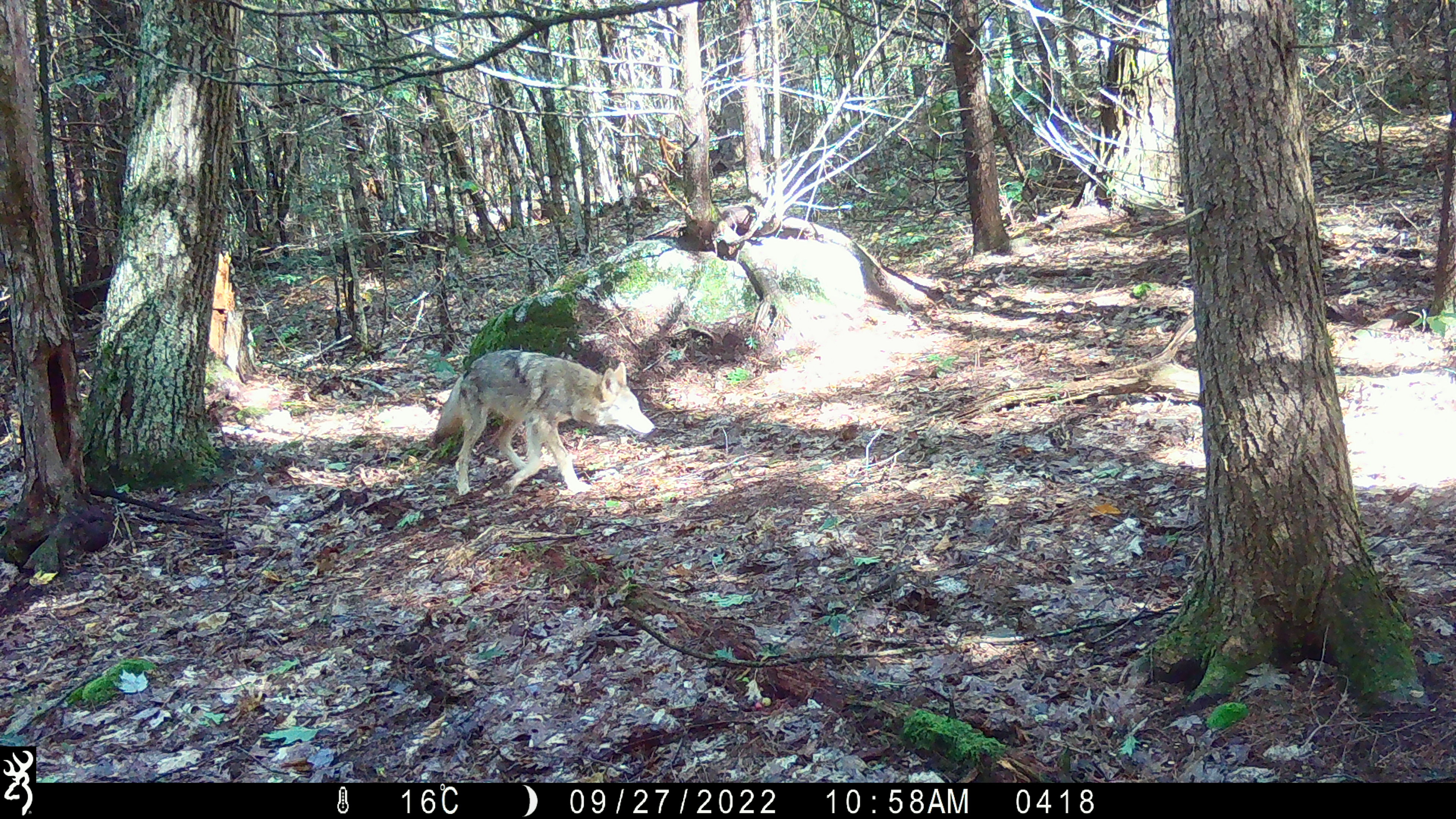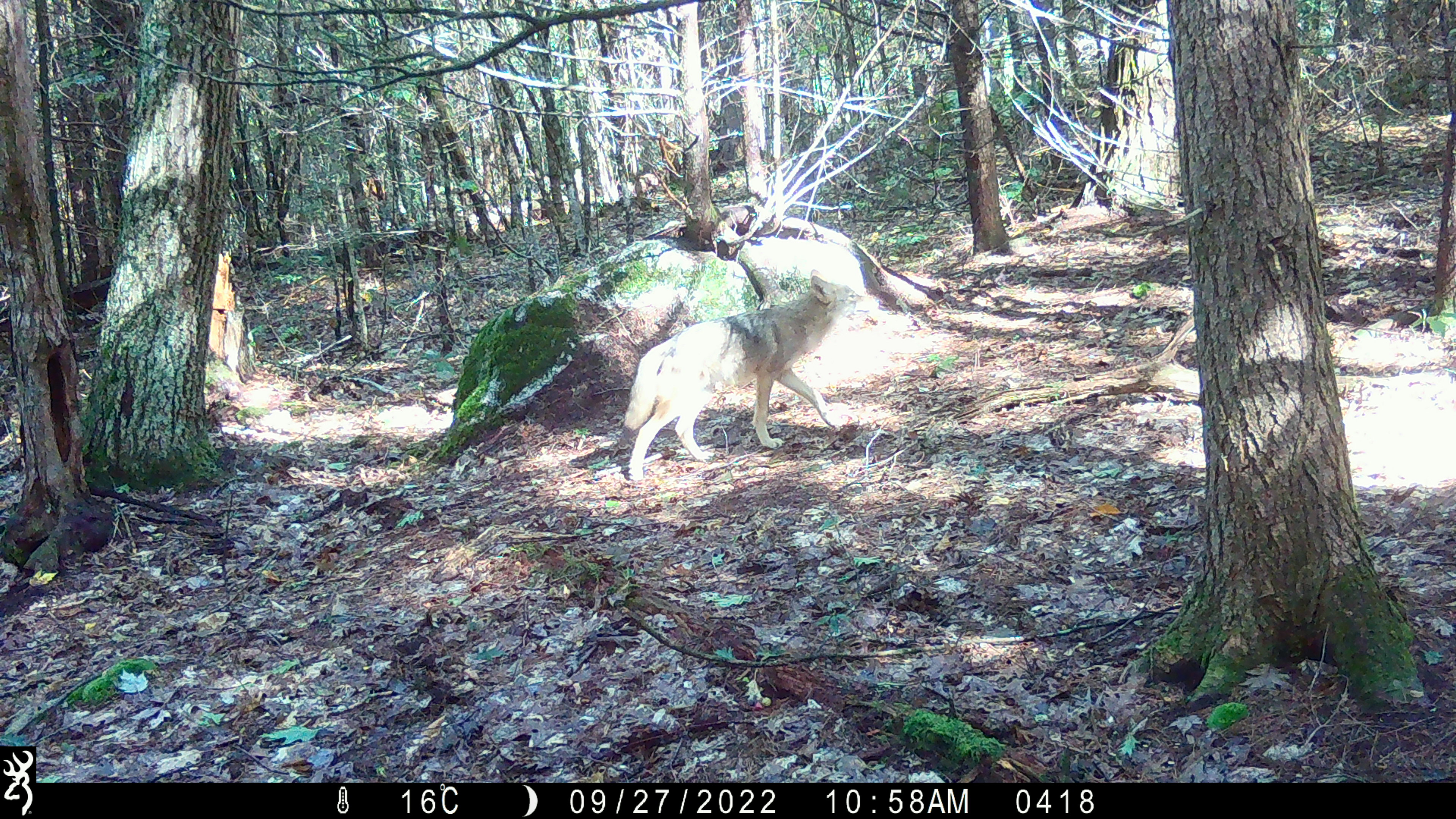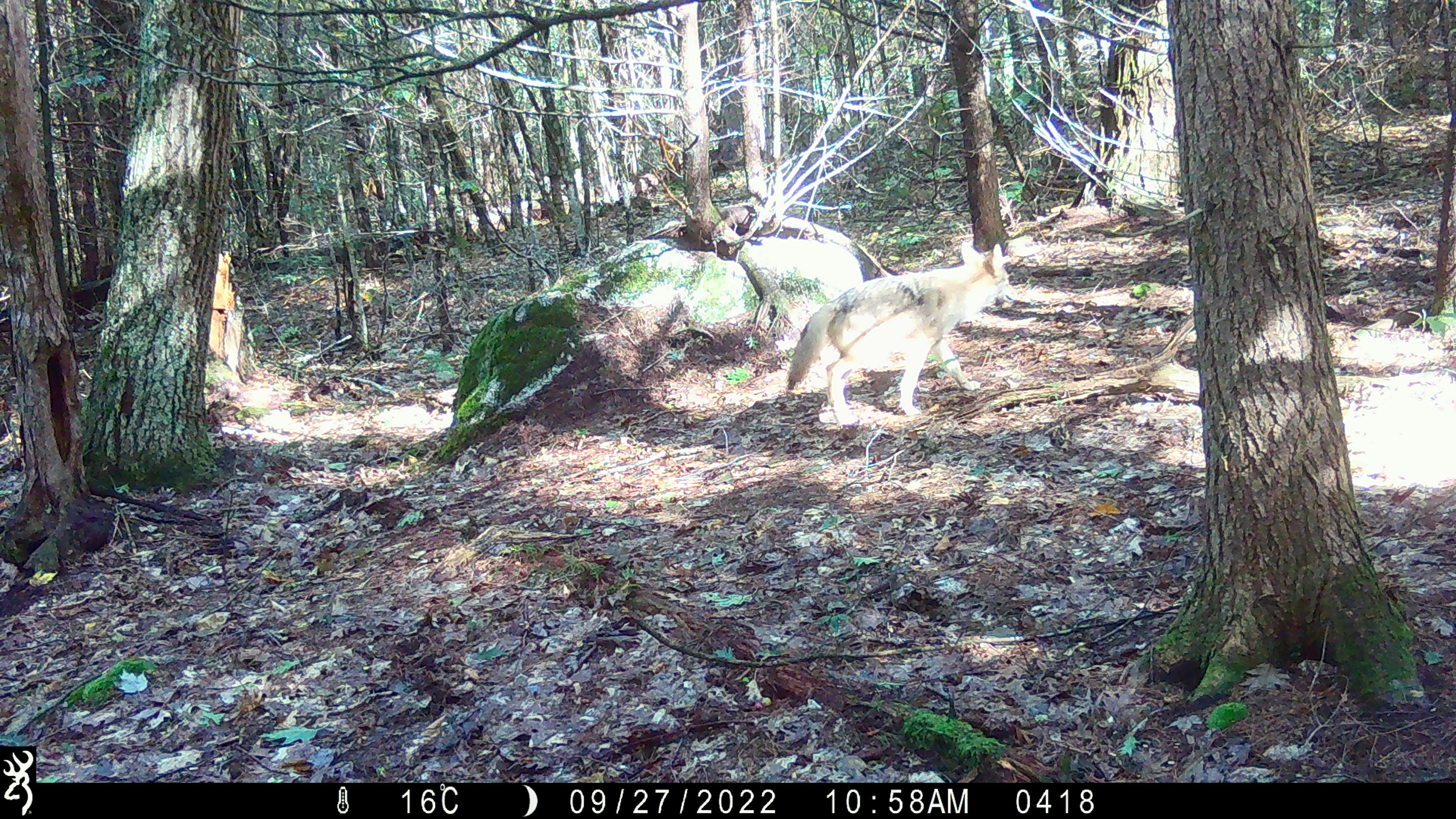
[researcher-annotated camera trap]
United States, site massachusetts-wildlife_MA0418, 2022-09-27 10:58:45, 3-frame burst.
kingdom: Animalia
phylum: Chordata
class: Mammalia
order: Carnivora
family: Canidae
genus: Canis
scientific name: Canis latrans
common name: coyote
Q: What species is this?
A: Coyote (Canis latrans).